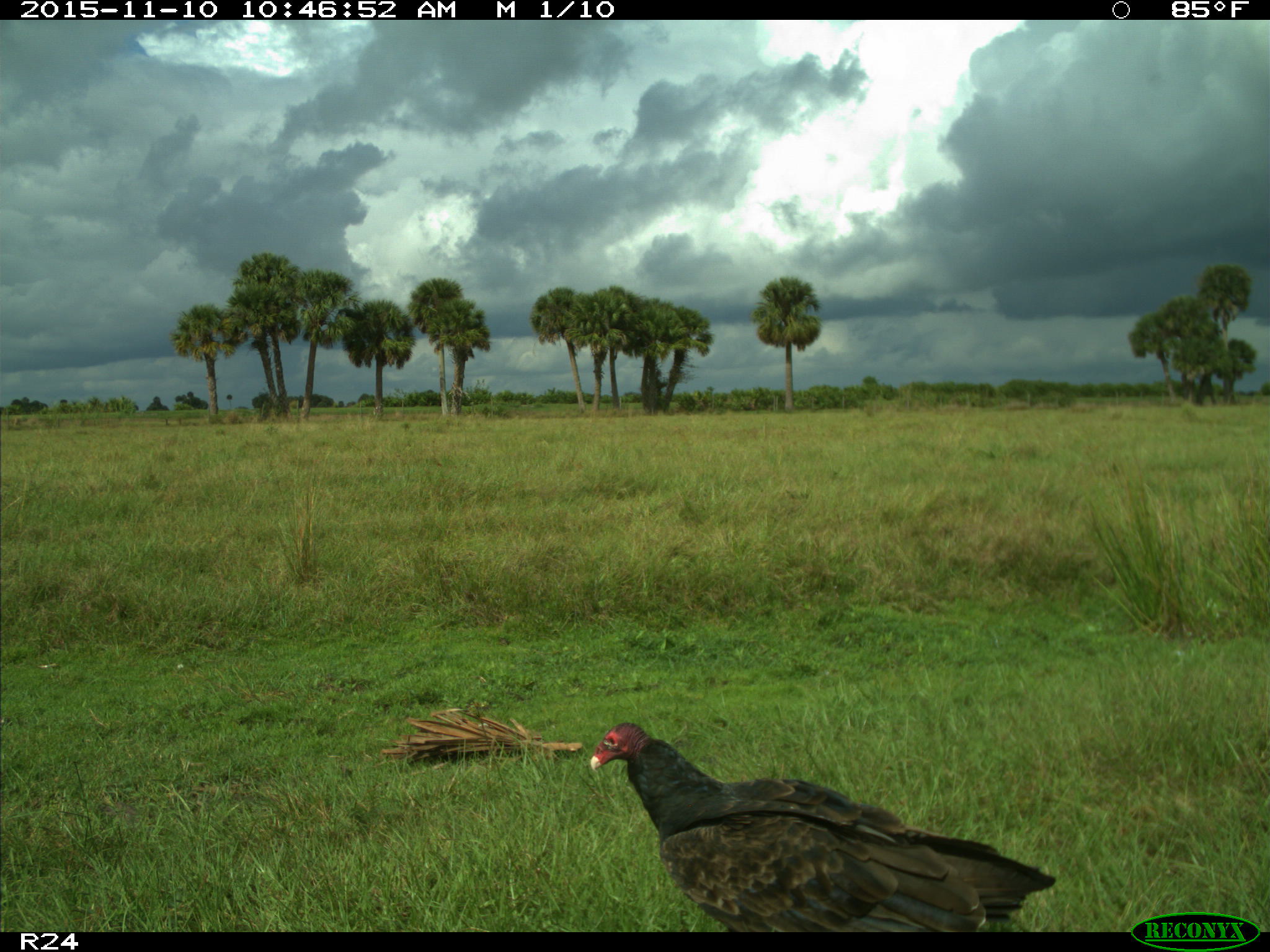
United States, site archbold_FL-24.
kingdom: Animalia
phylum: Chordata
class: Aves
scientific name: Aves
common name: birds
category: unidentified bird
Unidentified bird (birds) (Aves).